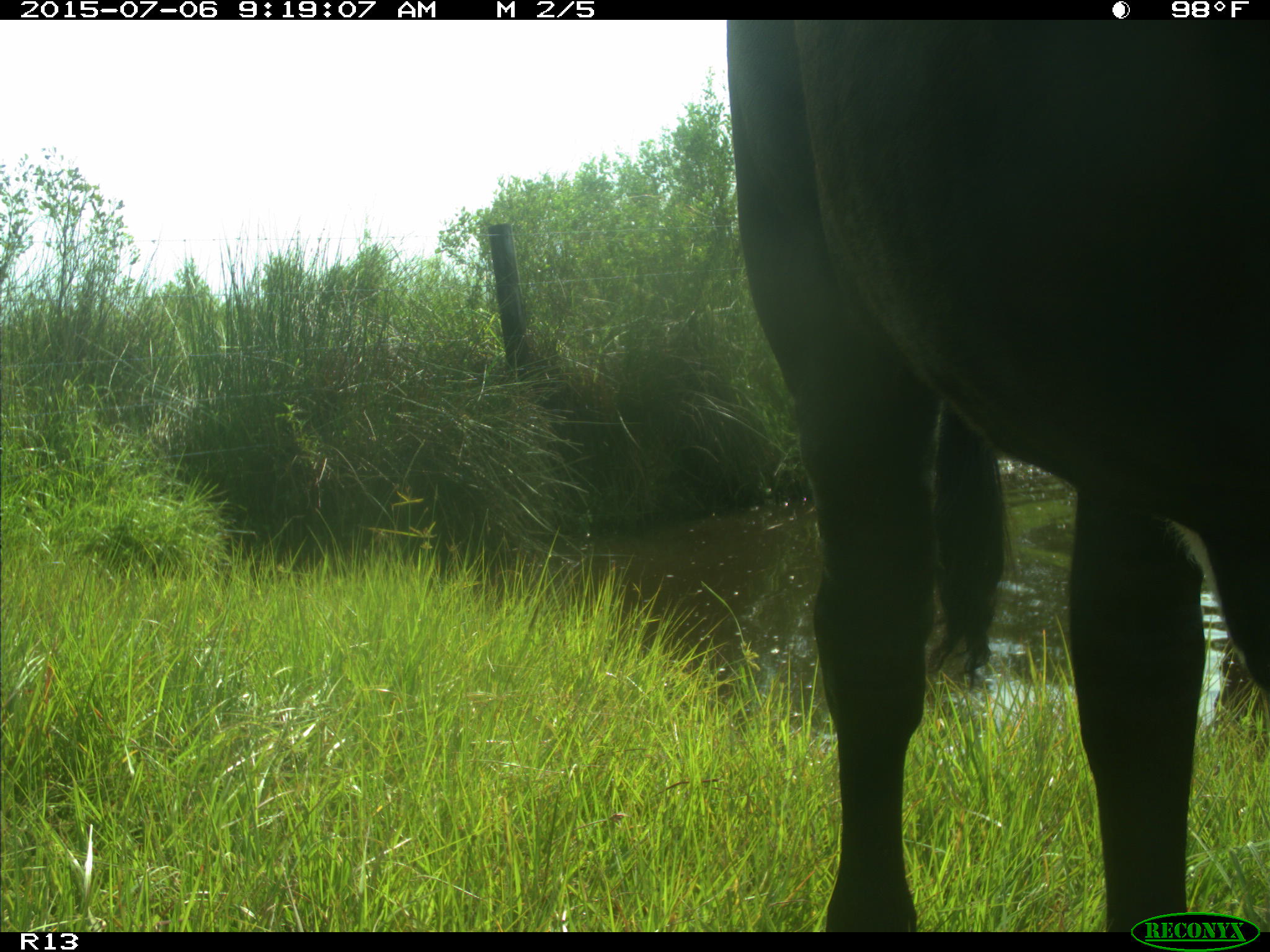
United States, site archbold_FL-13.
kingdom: Animalia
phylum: Chordata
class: Mammalia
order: Artiodactyla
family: Bovidae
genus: Bos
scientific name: Bos taurus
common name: domestic cow